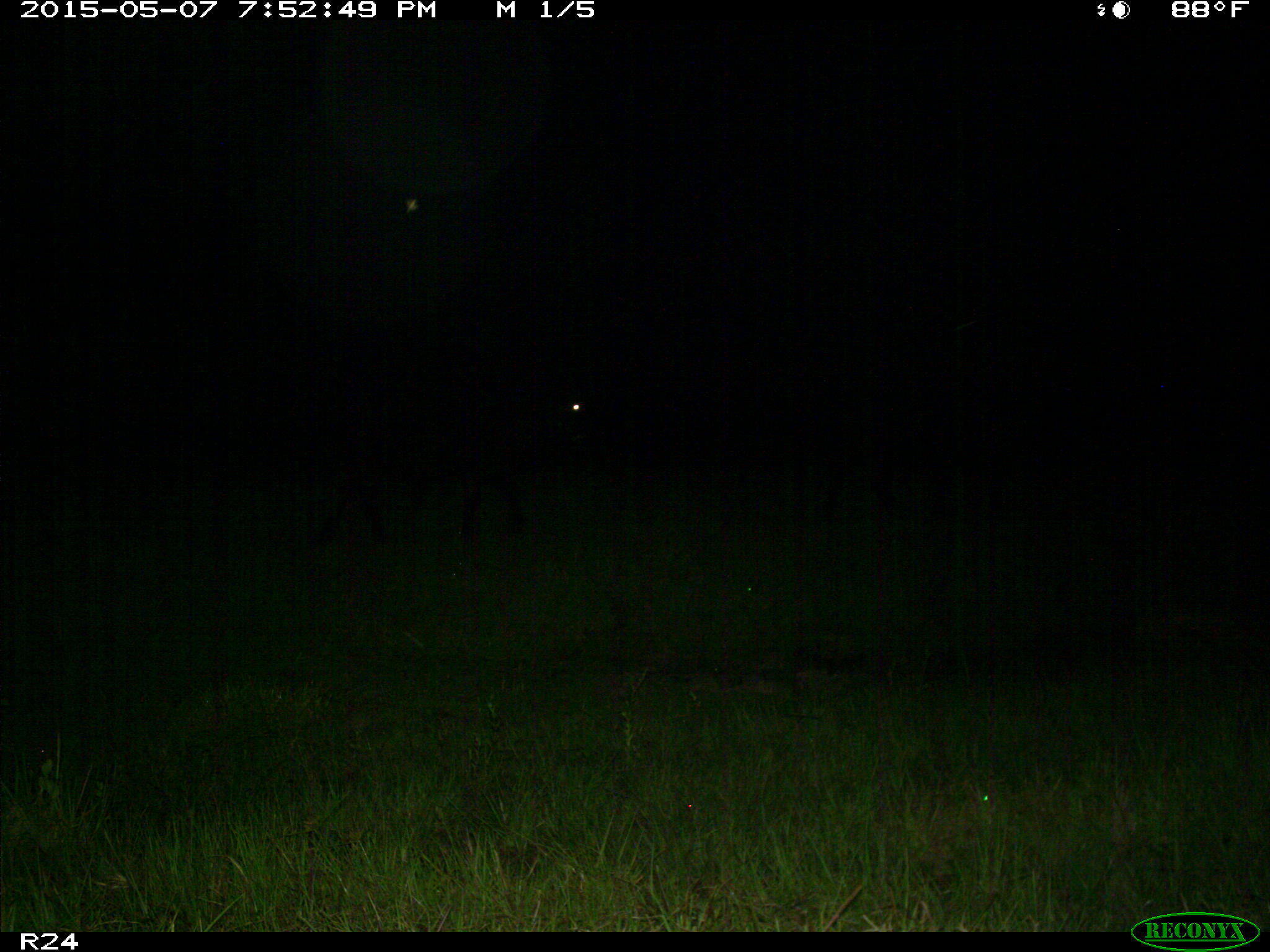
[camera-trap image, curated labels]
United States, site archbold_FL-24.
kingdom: Animalia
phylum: Chordata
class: Mammalia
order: Artiodactyla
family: Bovidae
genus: Bos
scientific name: Bos taurus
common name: domestic cow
Bos taurus (domestic cow).